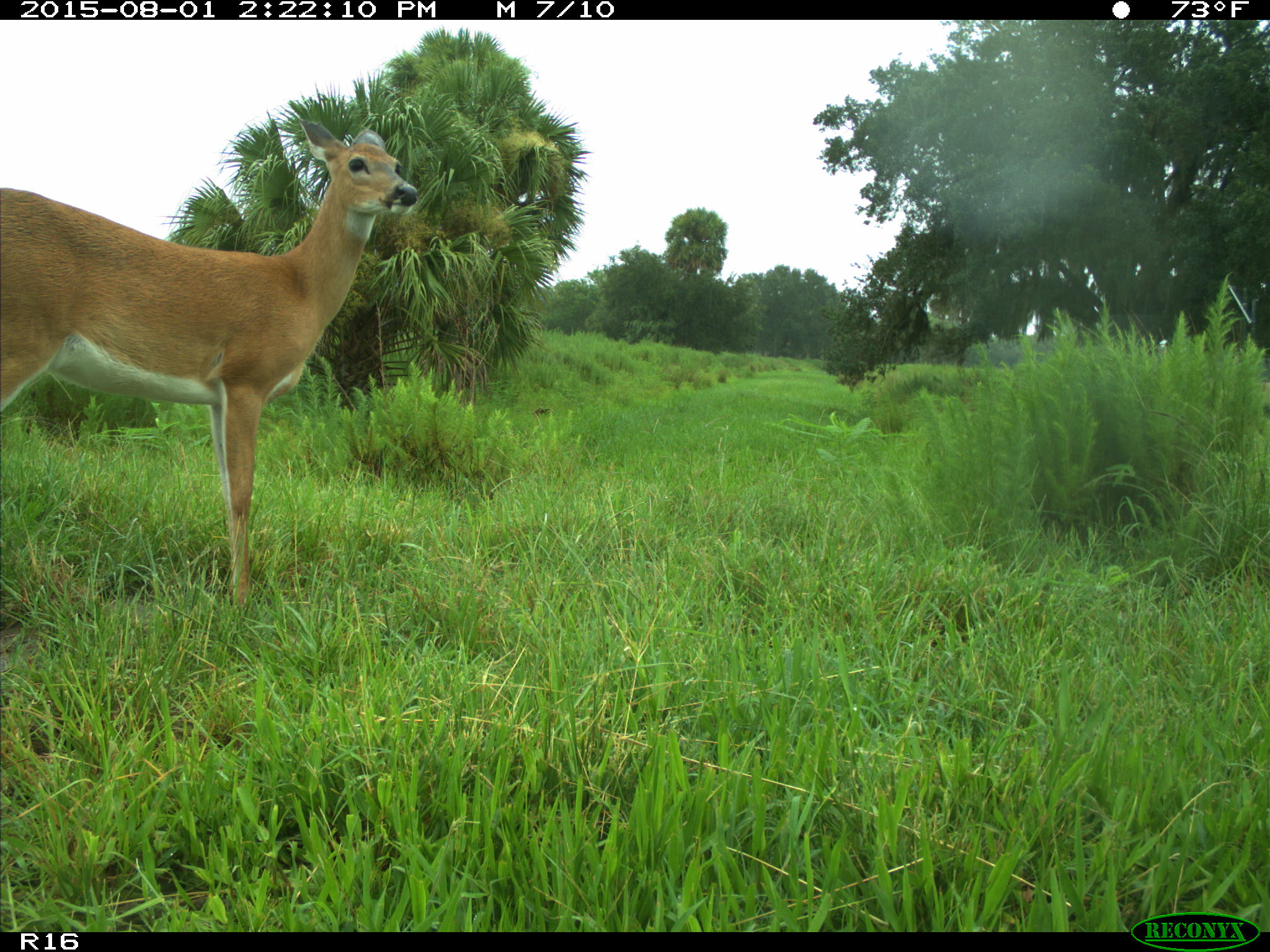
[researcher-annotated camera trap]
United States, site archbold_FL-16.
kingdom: Animalia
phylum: Chordata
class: Mammalia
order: Artiodactyla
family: Cervidae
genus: Odocoileus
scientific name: Odocoileus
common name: deer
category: unidentified deer